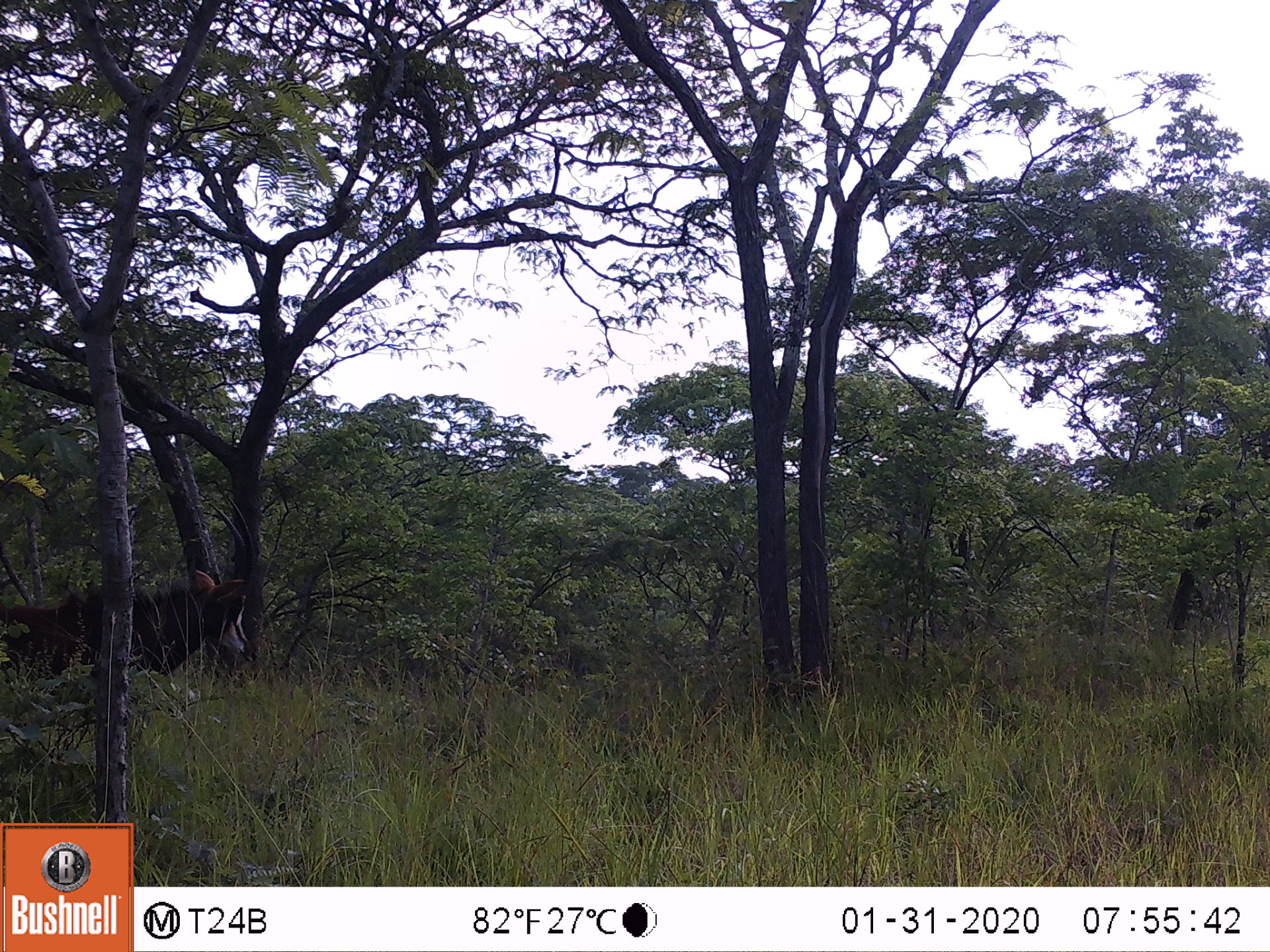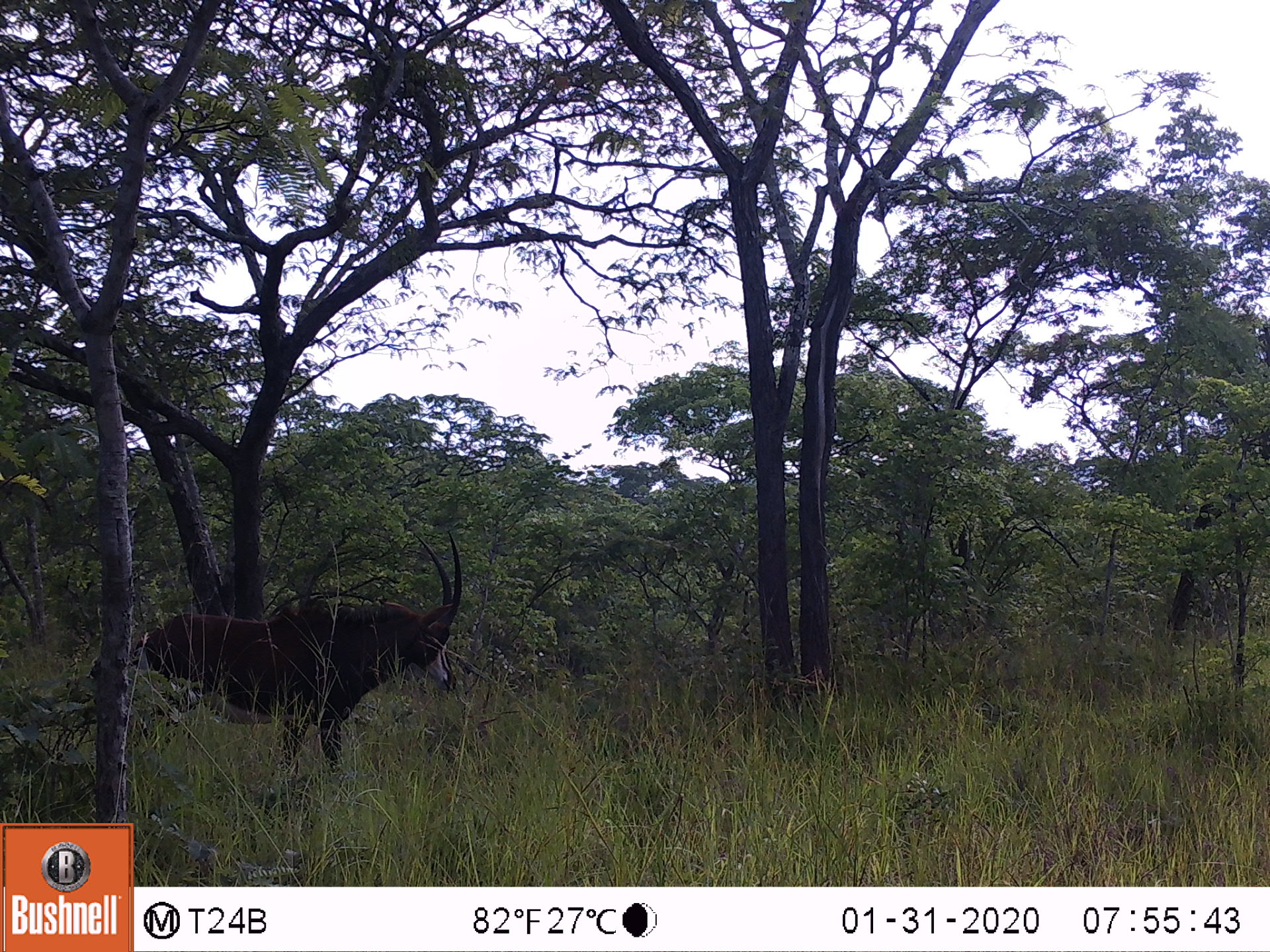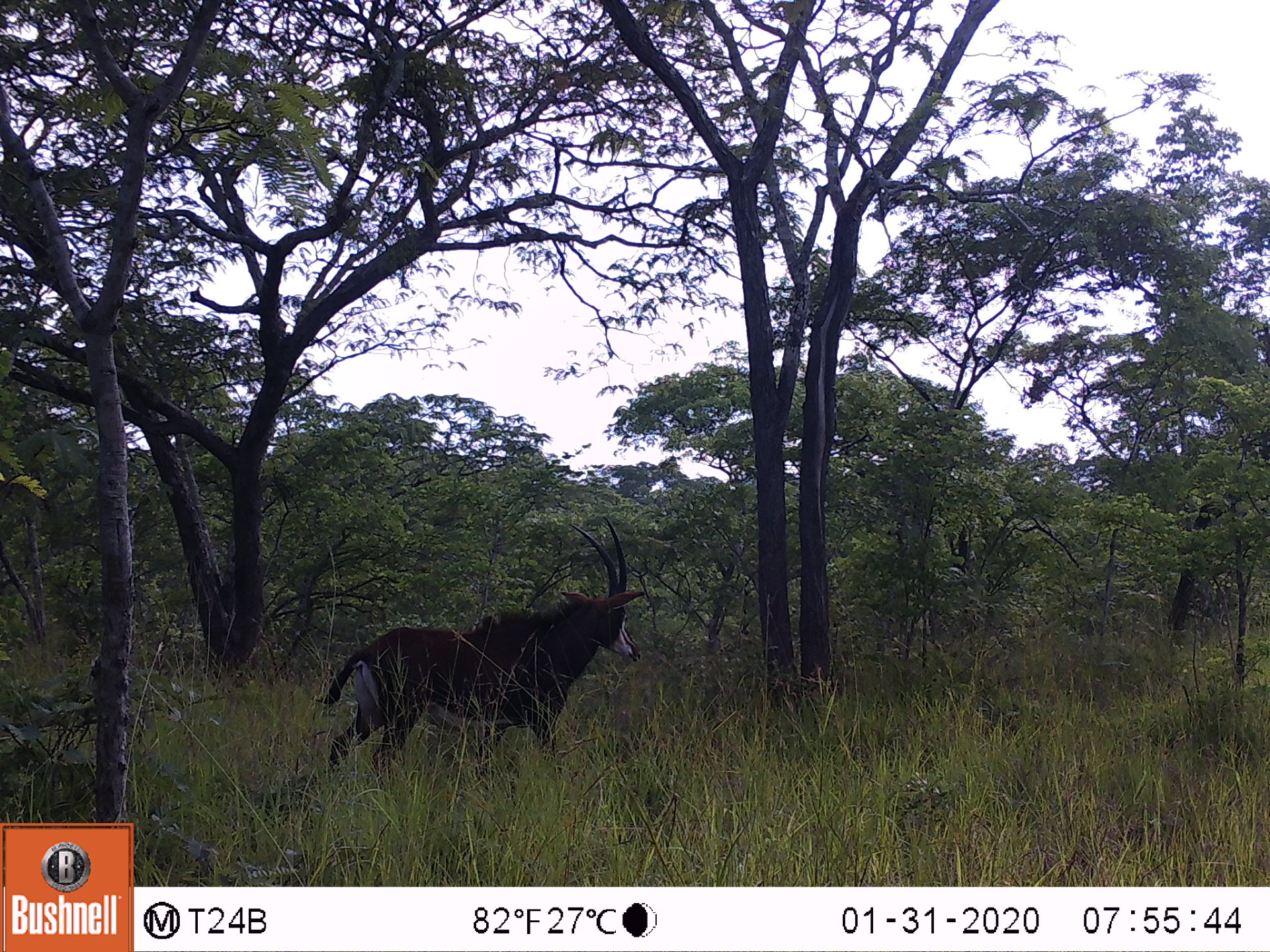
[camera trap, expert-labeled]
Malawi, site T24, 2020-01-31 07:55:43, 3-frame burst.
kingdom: Animalia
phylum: Chordata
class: Mammalia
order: Artiodactyla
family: Bovidae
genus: Hippotragus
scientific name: Hippotragus niger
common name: sable antelope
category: sable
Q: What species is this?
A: Sable (sable antelope) (Hippotragus niger).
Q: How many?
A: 1.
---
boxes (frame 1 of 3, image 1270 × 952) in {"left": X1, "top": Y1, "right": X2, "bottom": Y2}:
sable: {"left": 8, "top": 520, "right": 258, "bottom": 702}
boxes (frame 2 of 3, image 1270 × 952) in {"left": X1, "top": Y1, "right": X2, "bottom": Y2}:
sable: {"left": 136, "top": 537, "right": 467, "bottom": 767}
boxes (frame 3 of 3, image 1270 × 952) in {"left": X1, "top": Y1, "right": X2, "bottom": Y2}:
sable: {"left": 317, "top": 516, "right": 642, "bottom": 792}